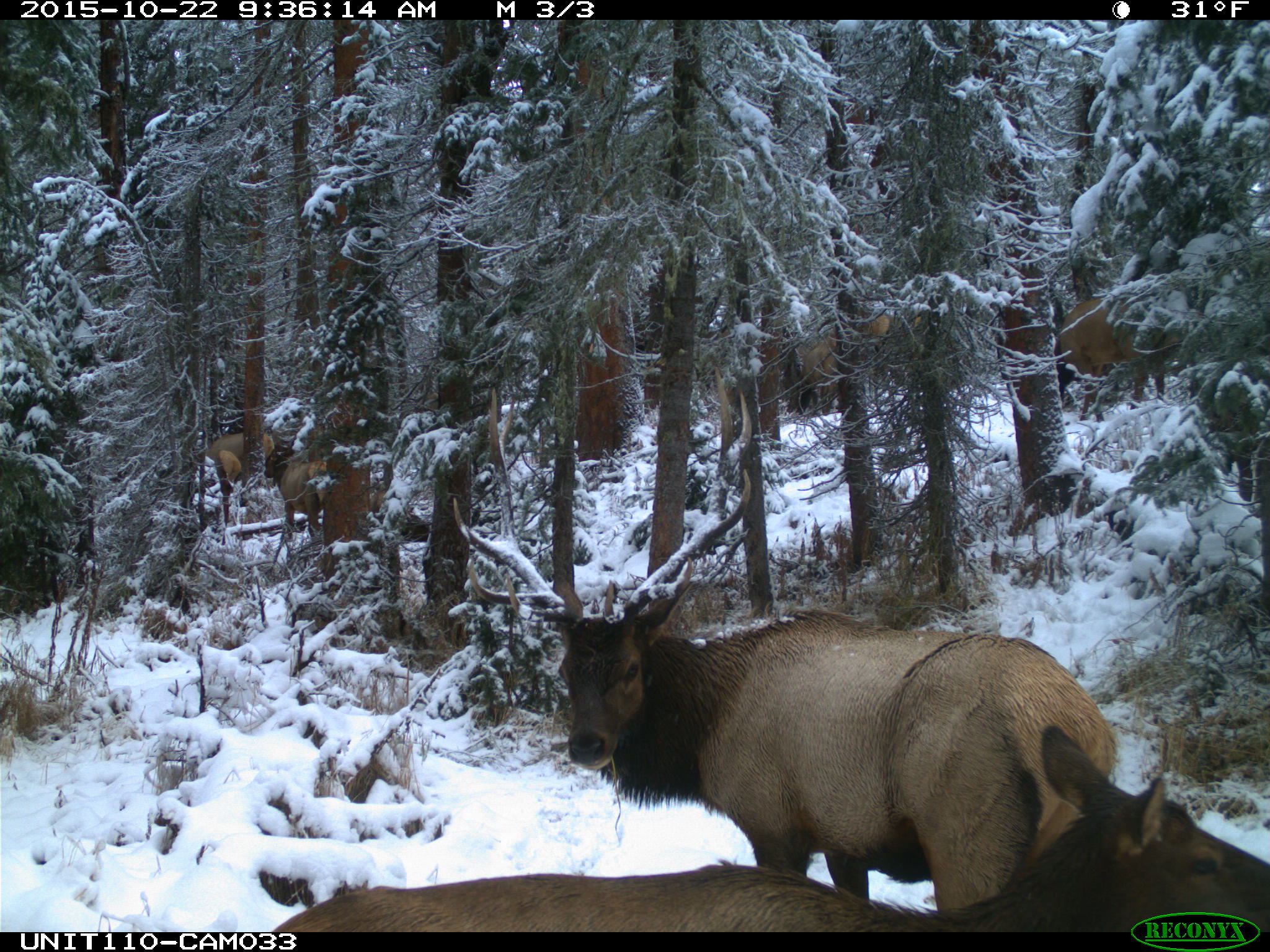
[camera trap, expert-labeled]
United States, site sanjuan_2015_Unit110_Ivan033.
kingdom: Animalia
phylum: Chordata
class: Mammalia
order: Artiodactyla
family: Cervidae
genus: Cervus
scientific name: Cervus elaphus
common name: red deer